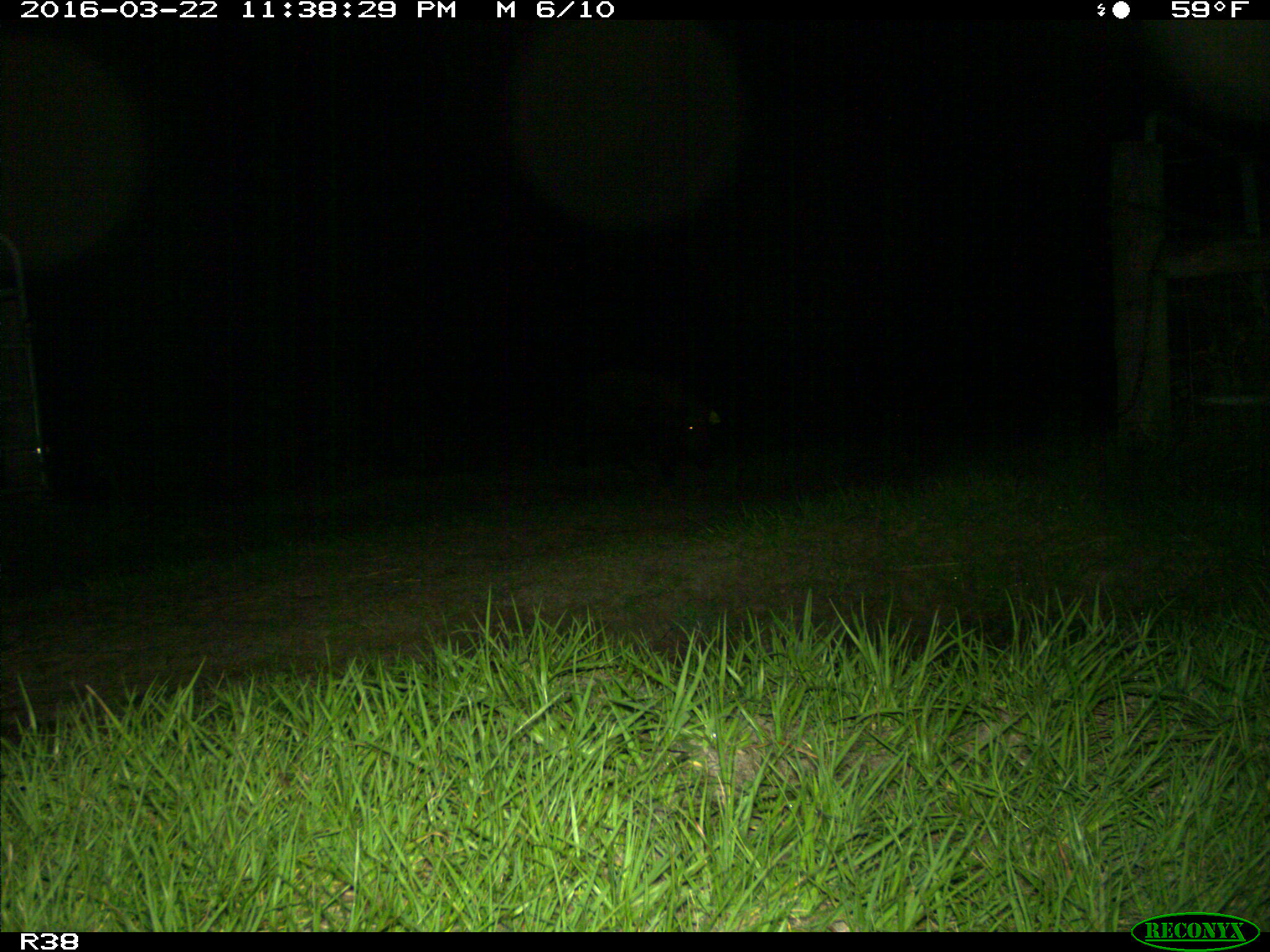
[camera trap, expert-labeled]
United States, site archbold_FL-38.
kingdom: Animalia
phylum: Chordata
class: Mammalia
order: Artiodactyla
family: Suidae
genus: Sus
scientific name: Sus scrofa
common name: wild boar